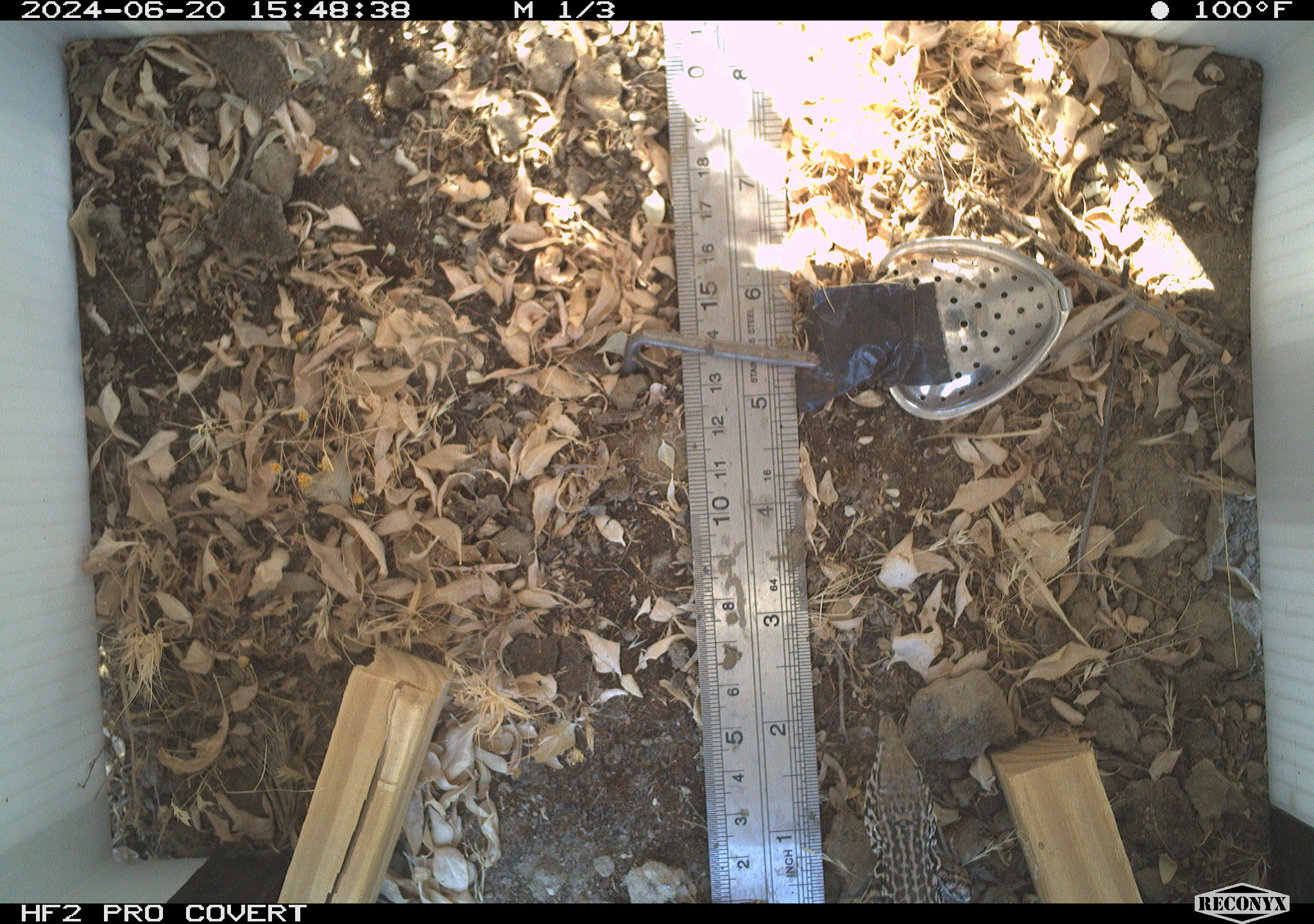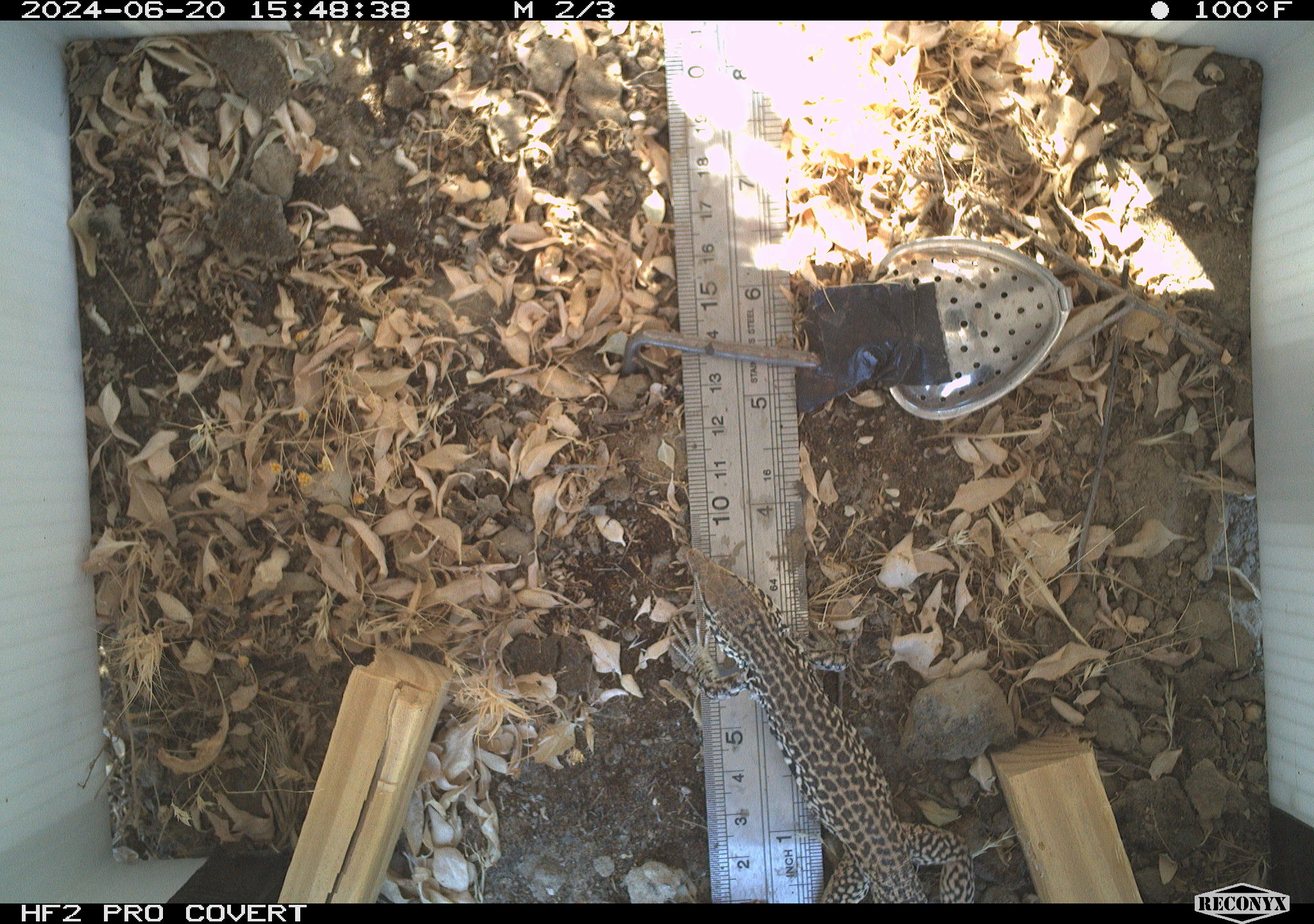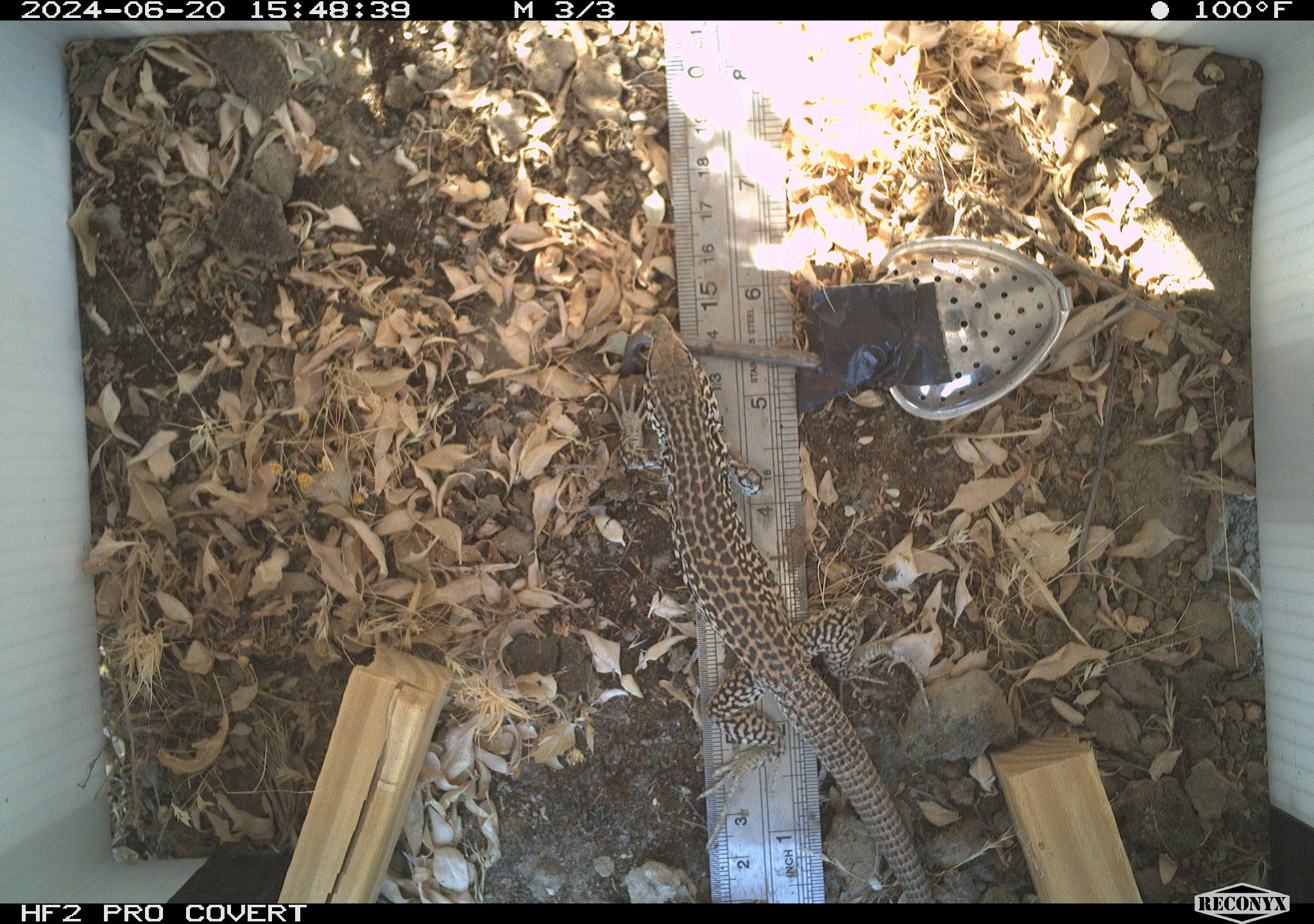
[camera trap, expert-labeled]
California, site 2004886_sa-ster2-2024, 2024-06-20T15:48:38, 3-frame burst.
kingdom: Animalia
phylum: Chordata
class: Reptilia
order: Squamata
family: Teiidae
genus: Aspidoscelis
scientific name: Aspidoscelis tigris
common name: western whiptail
Western whiptail (Aspidoscelis tigris).